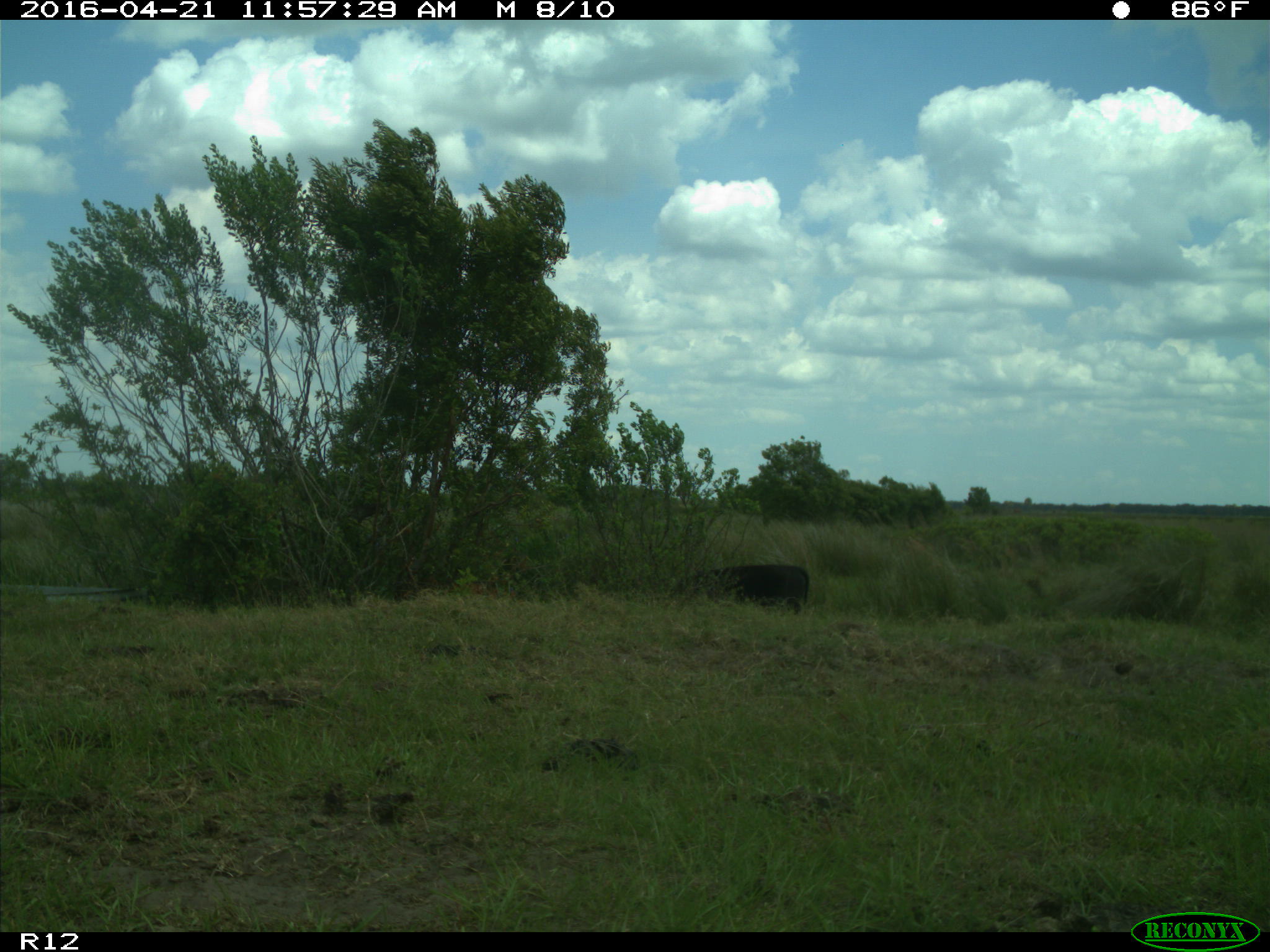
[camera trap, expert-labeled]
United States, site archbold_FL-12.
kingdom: Animalia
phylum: Chordata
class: Mammalia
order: Artiodactyla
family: Bovidae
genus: Bos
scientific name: Bos taurus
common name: domestic cow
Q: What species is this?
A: Bos taurus (domestic cow).